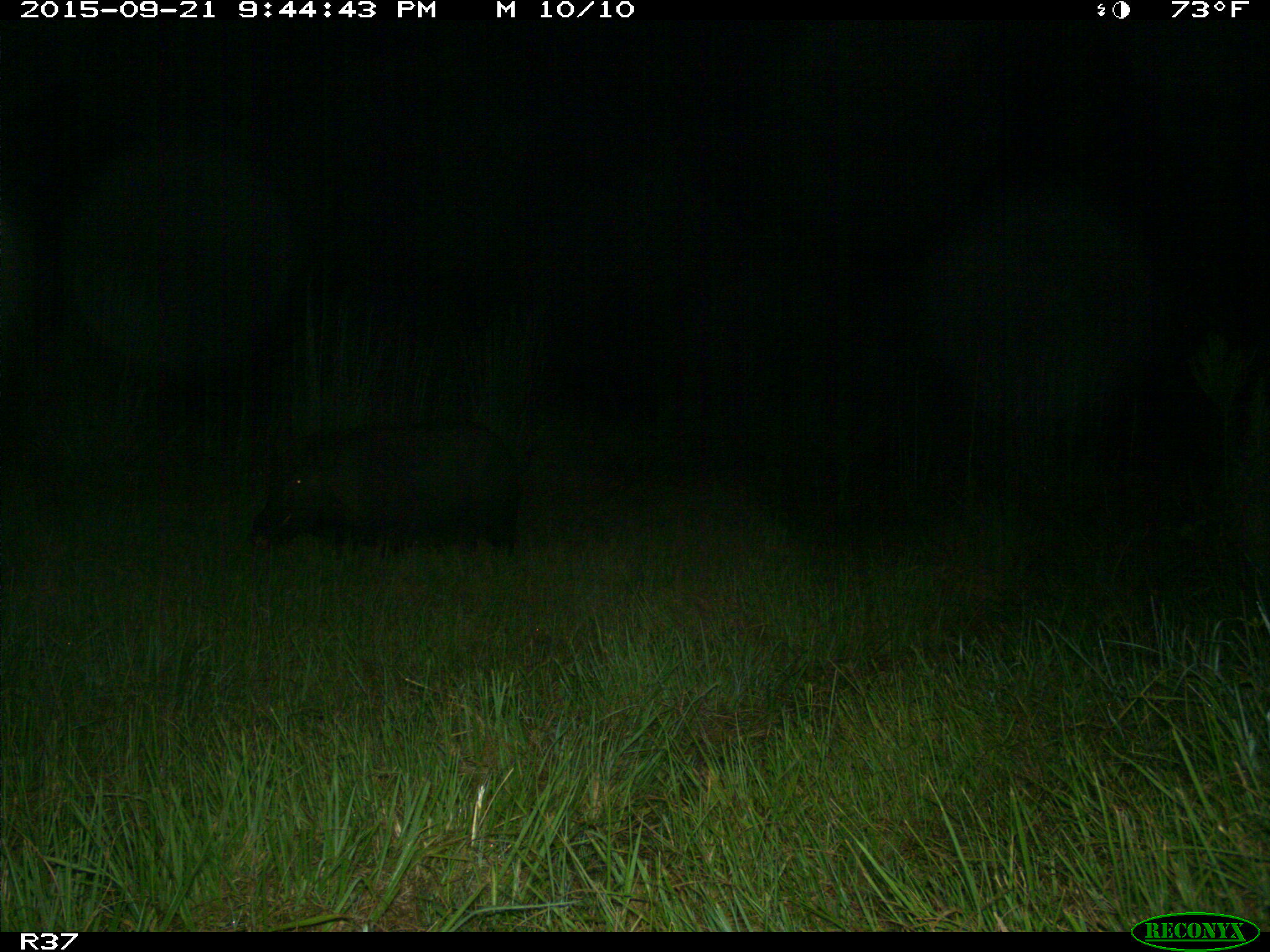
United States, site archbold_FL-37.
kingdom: Animalia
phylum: Chordata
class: Mammalia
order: Artiodactyla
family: Suidae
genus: Sus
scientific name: Sus scrofa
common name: wild boar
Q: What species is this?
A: Sus scrofa (wild boar).